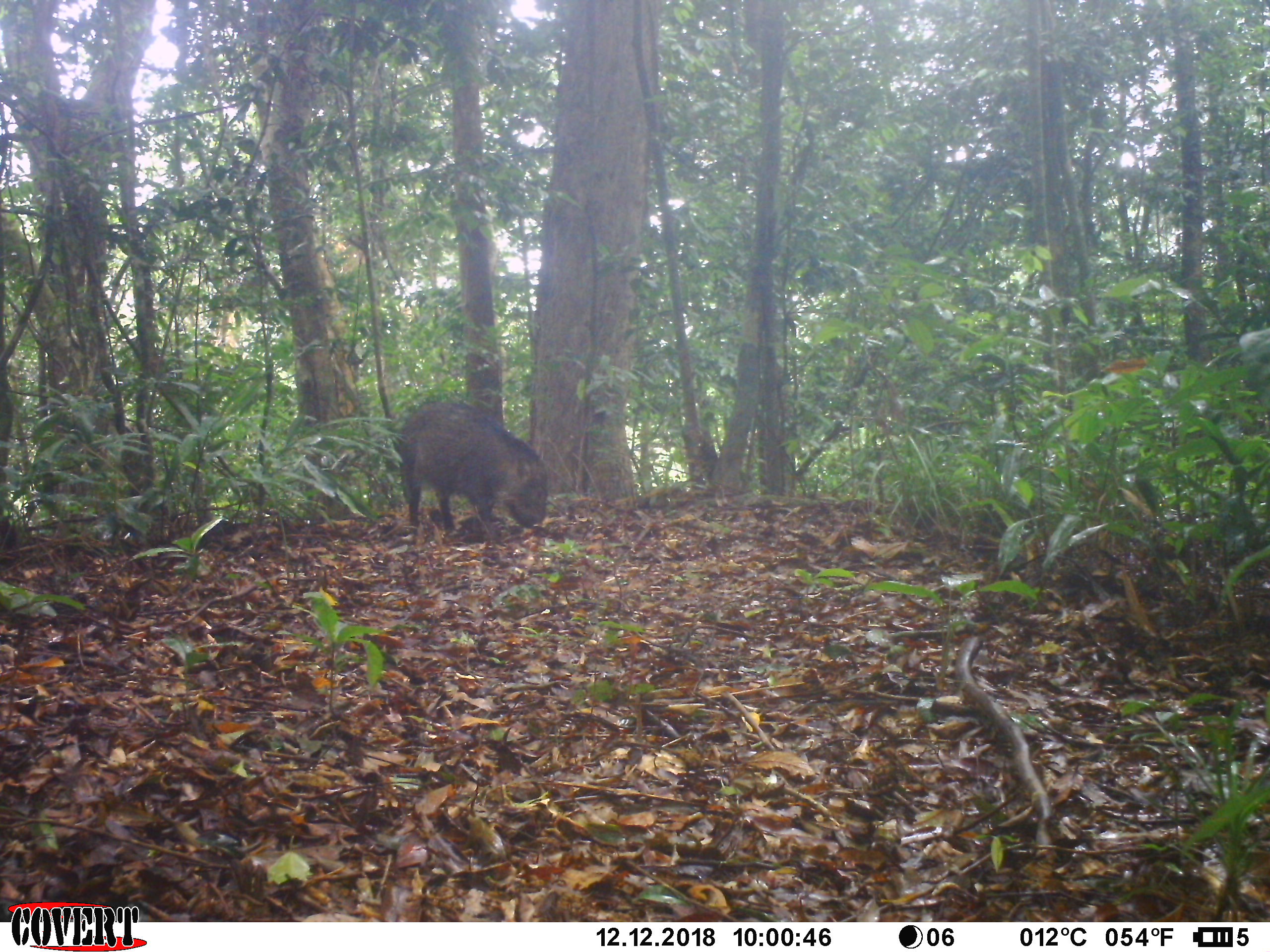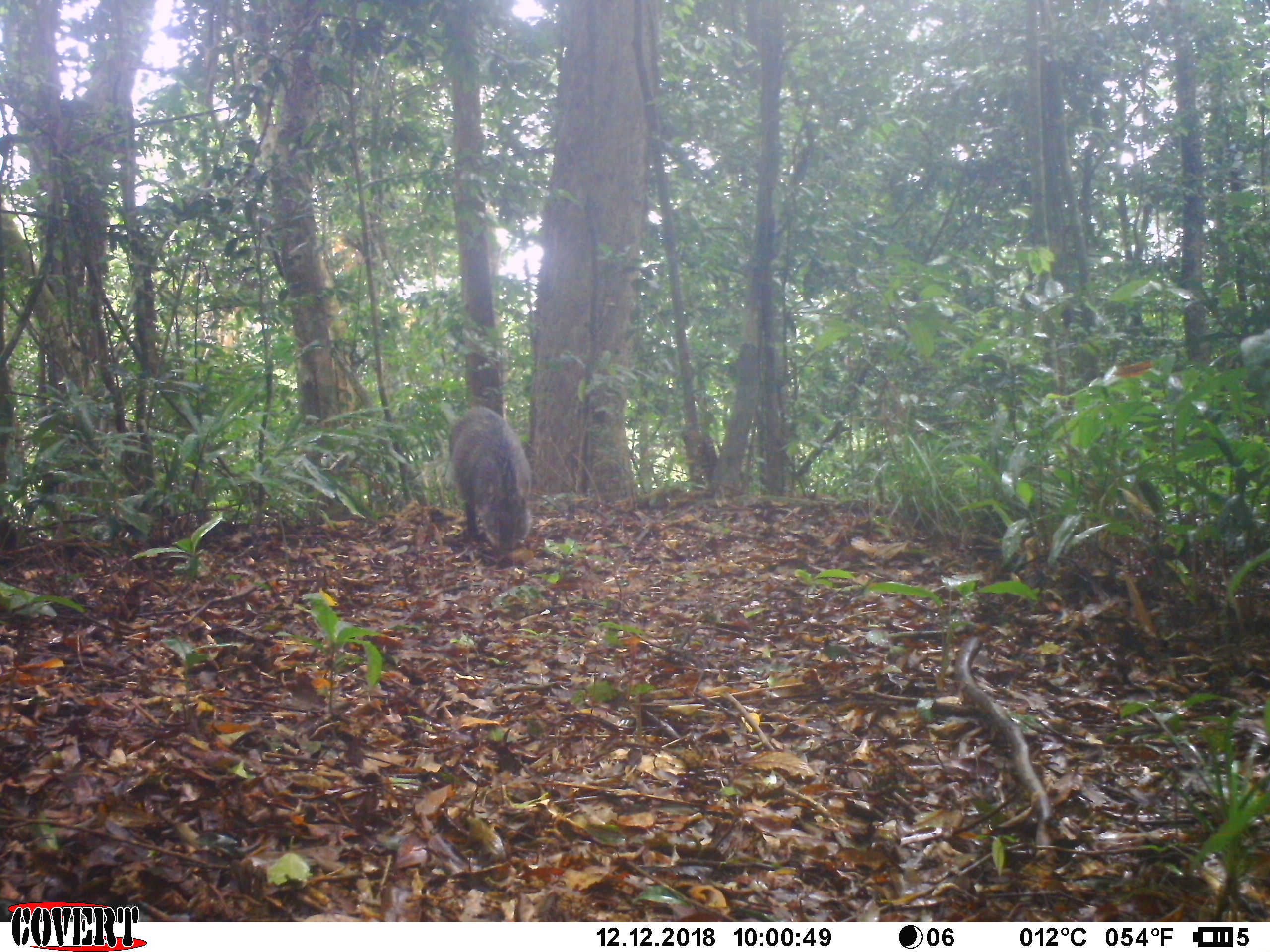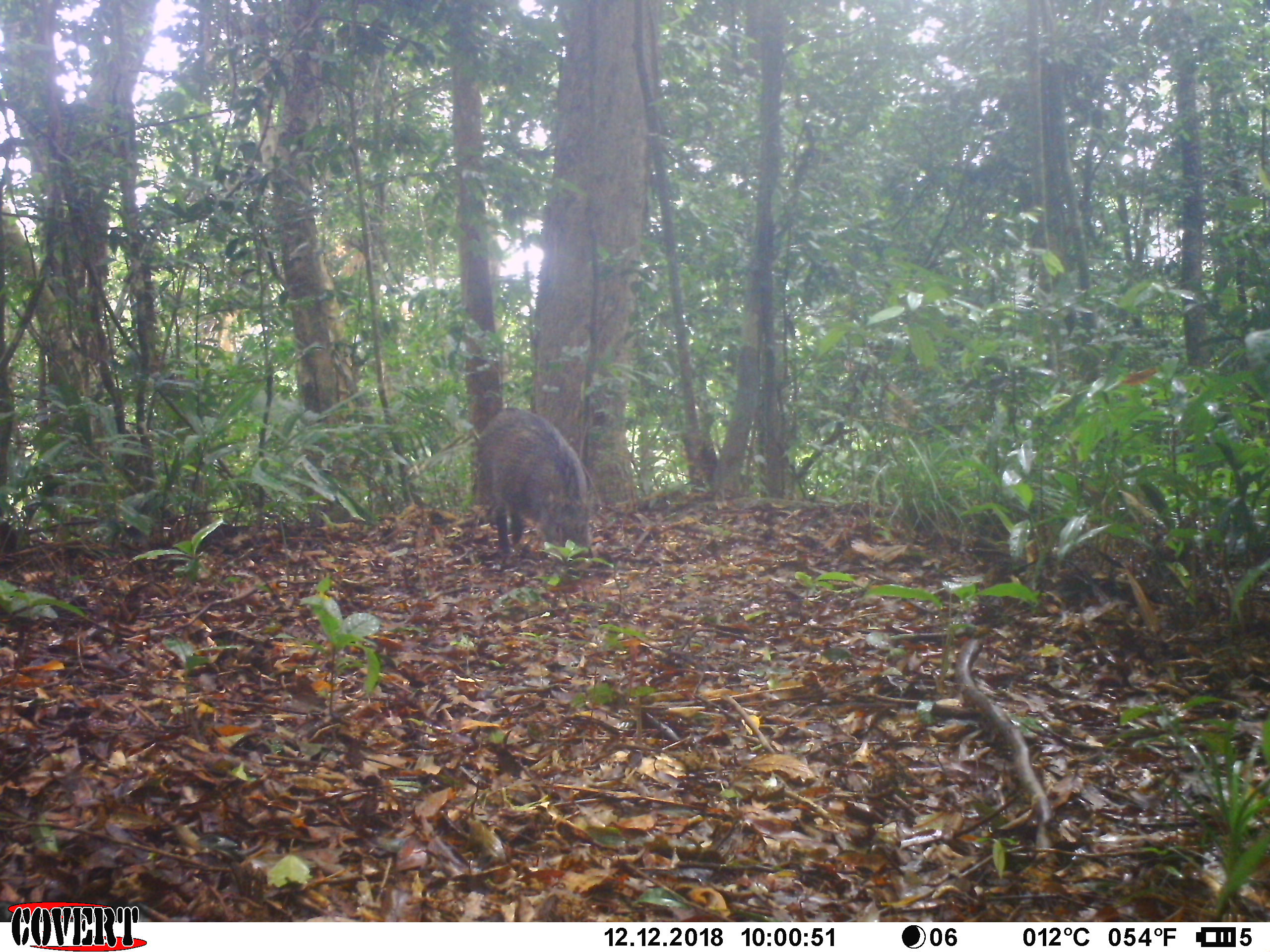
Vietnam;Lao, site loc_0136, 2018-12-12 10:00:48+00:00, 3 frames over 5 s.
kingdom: Animalia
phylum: Chordata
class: Mammalia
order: Artiodactyla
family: Suidae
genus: Sus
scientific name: Sus scrofa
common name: eurasian wild pig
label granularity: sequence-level